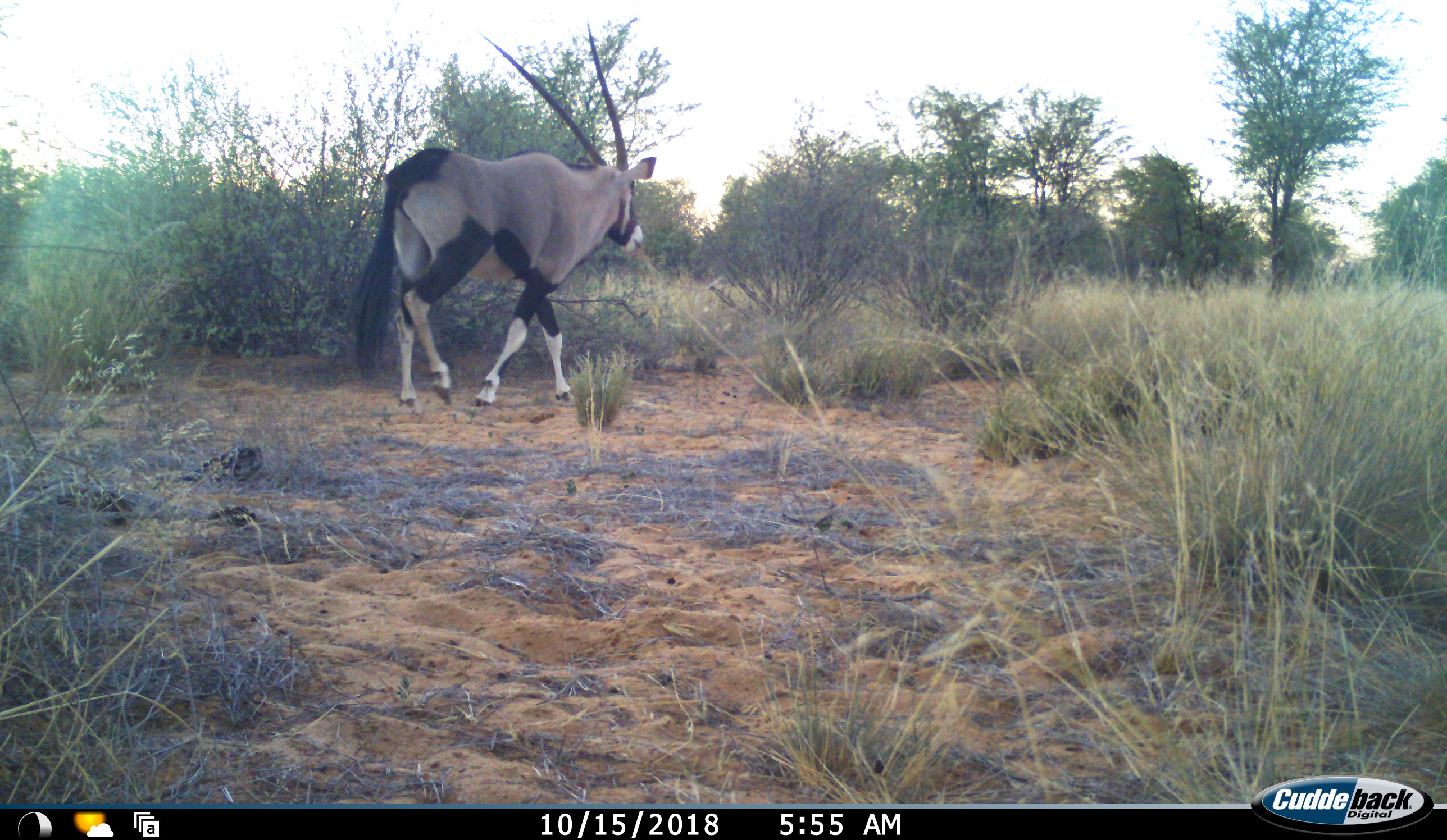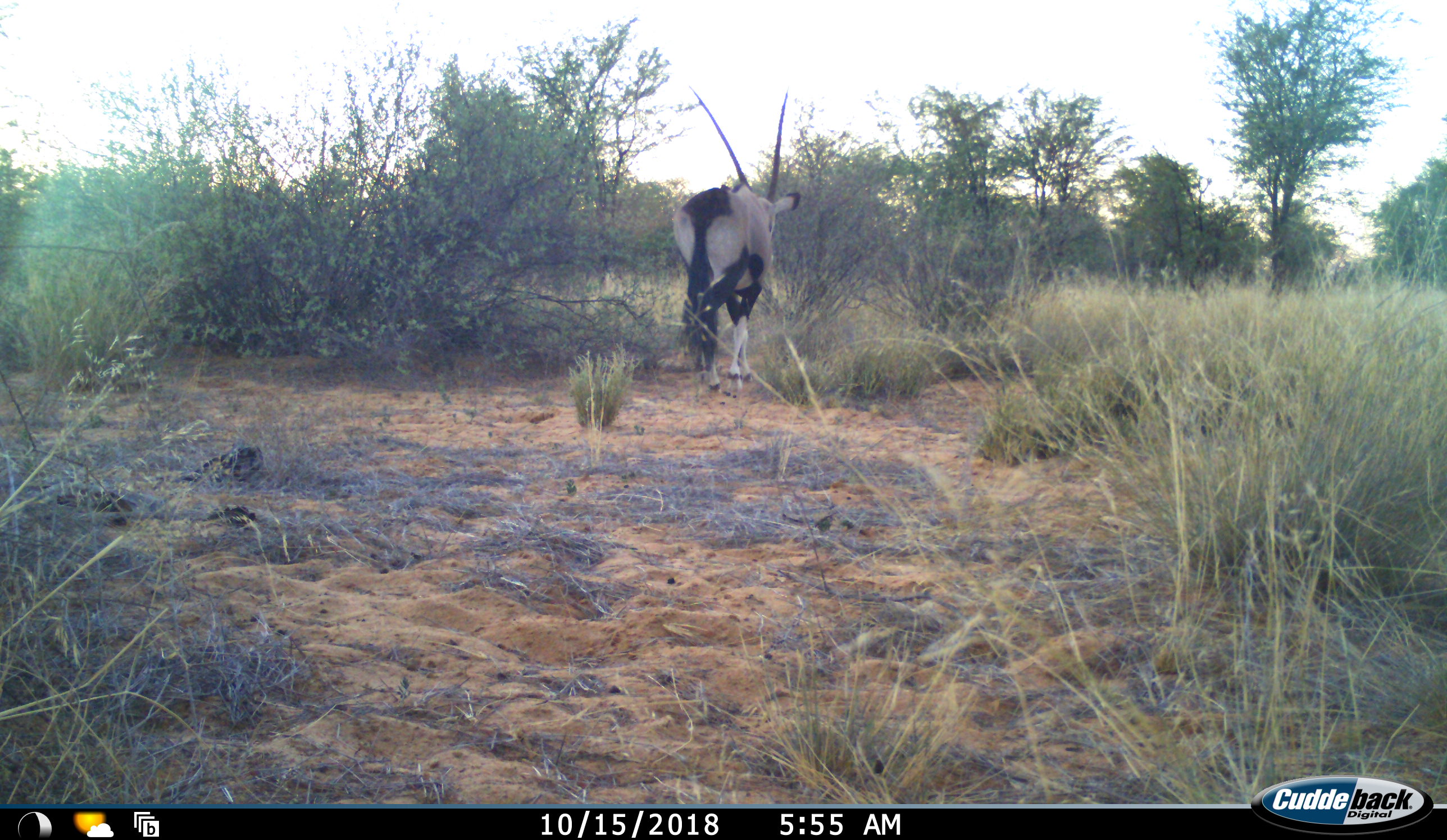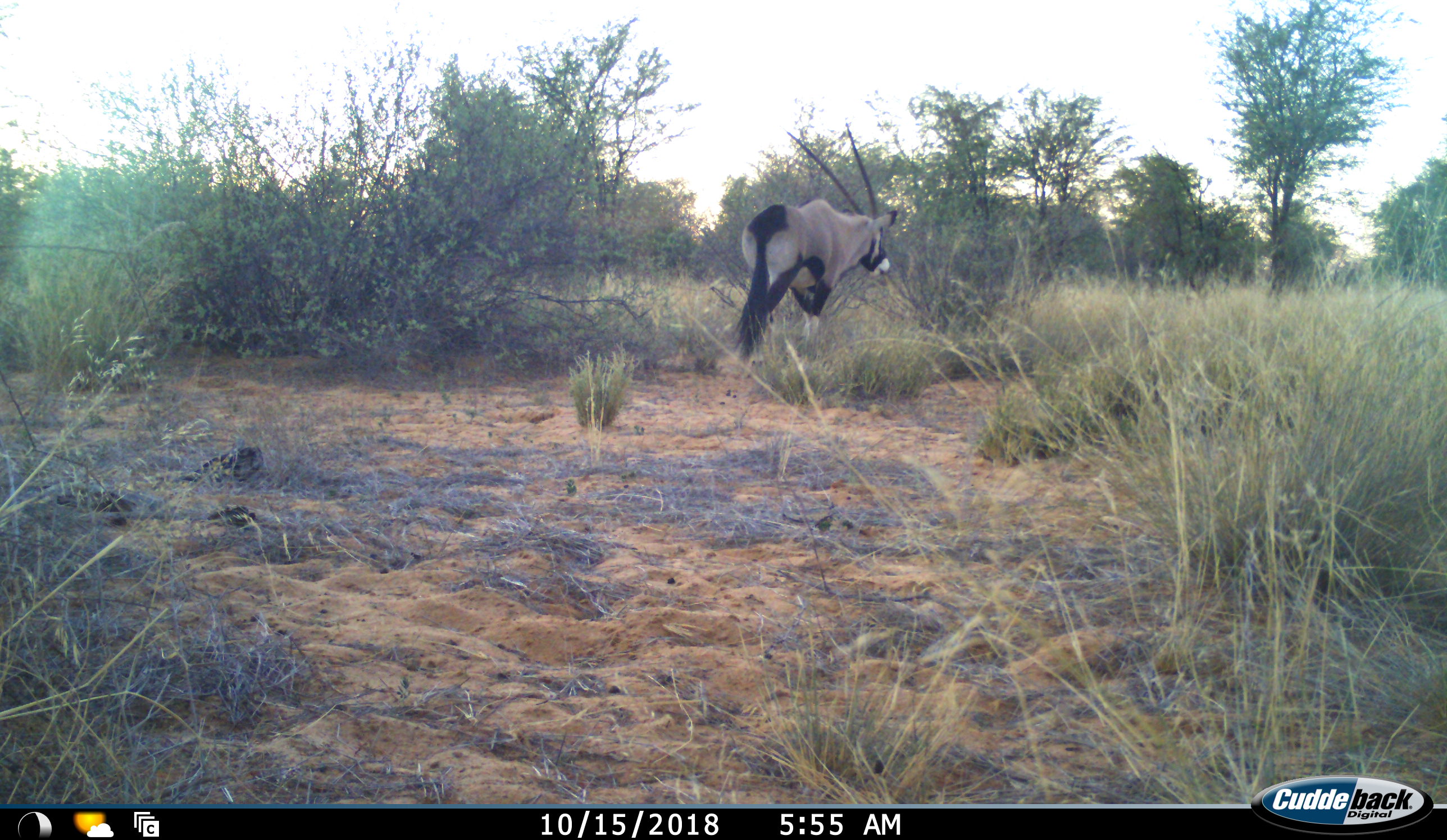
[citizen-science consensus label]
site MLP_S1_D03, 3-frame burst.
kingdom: Animalia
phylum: Chordata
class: Mammalia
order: Artiodactyla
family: Bovidae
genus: Oryx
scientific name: Oryx gazella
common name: gemsbok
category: oryx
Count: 1.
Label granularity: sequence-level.